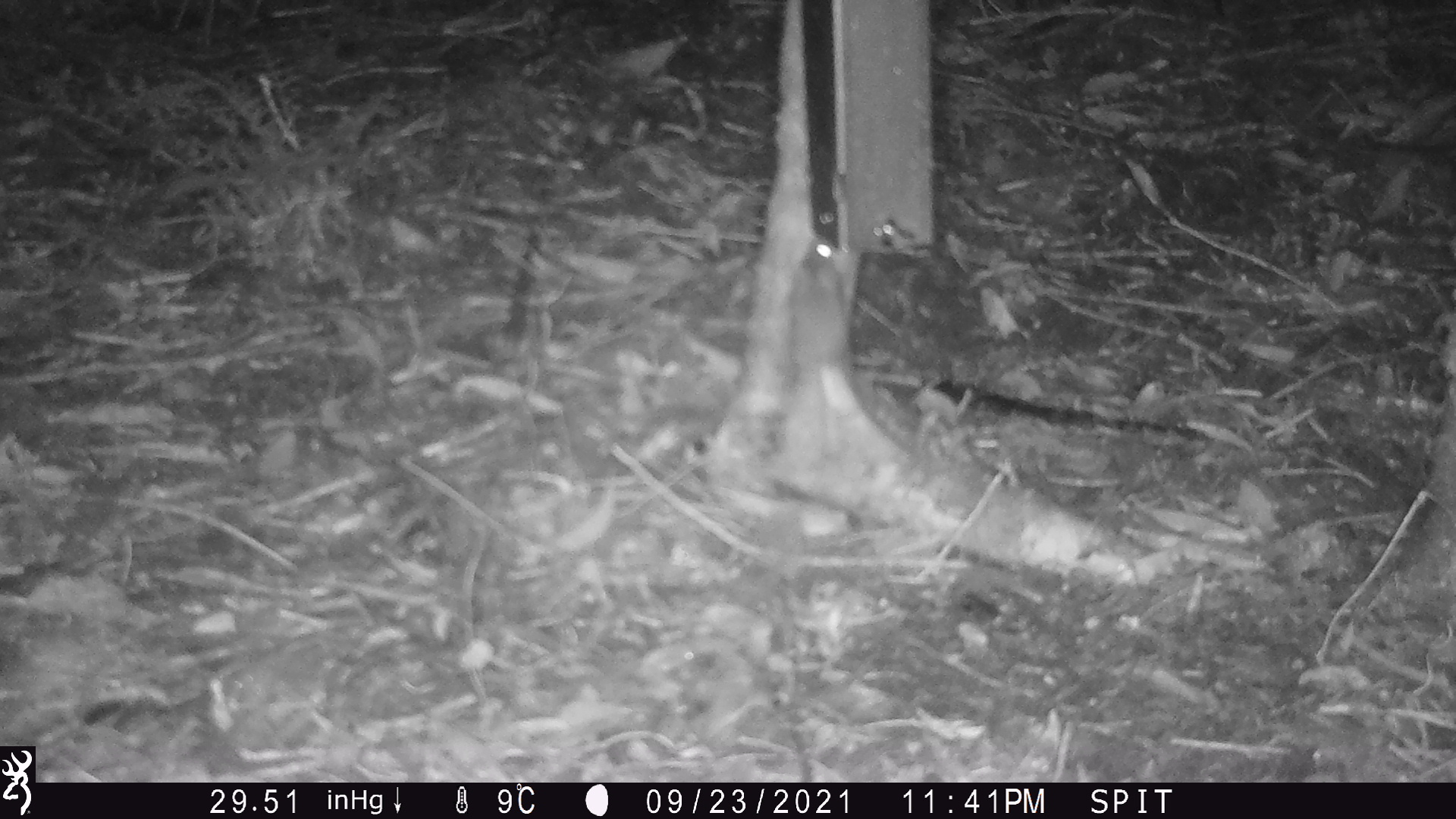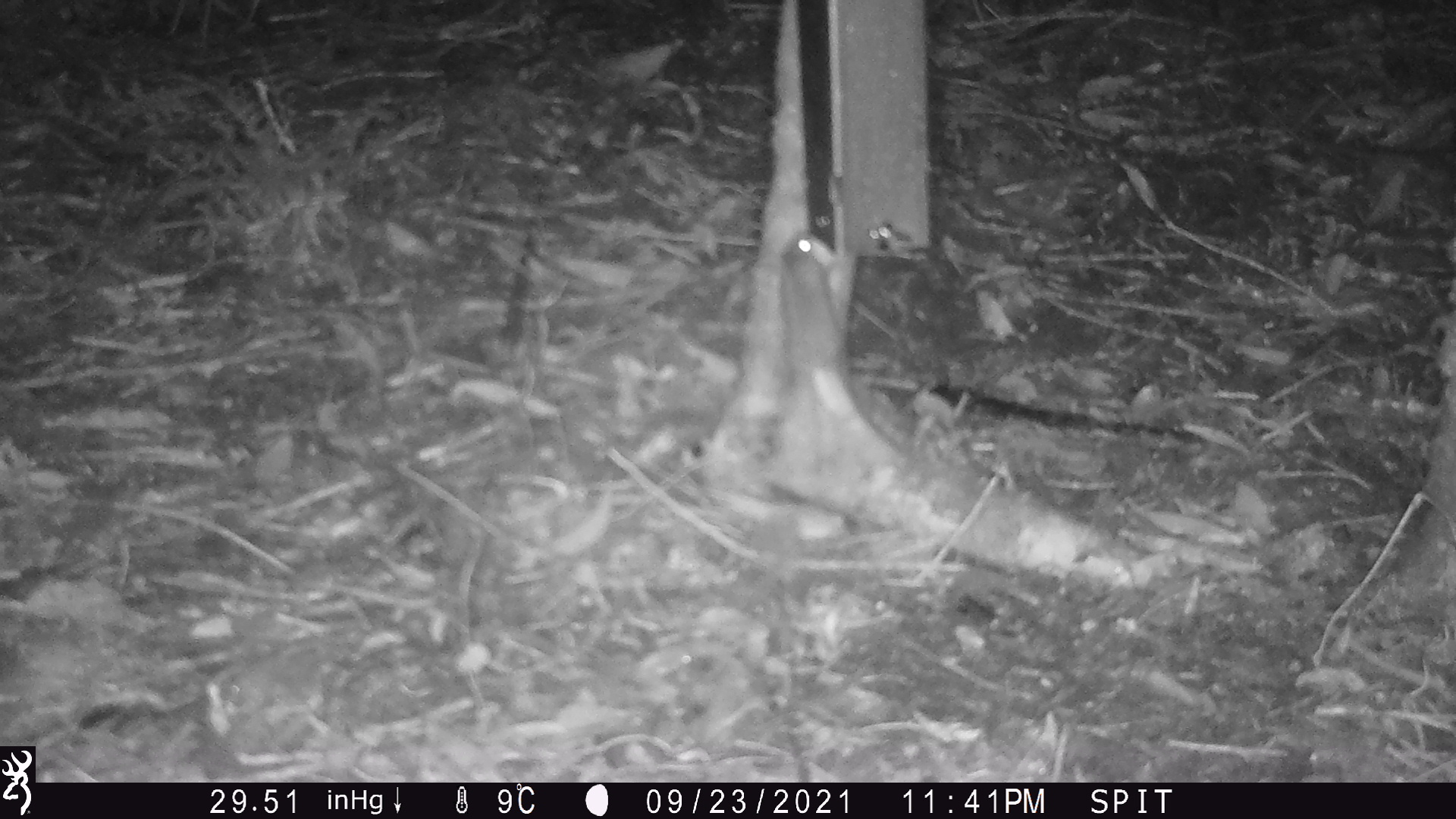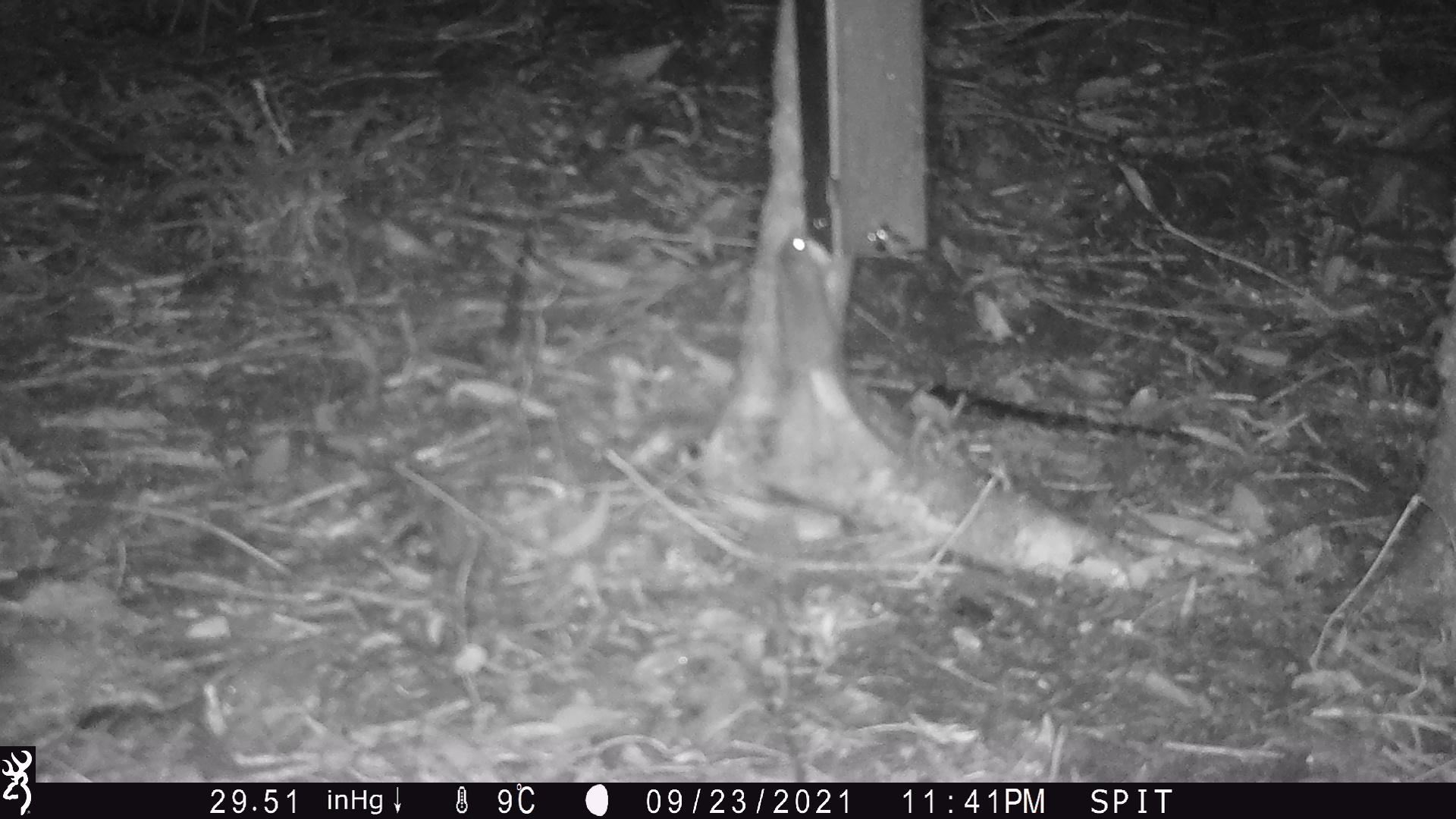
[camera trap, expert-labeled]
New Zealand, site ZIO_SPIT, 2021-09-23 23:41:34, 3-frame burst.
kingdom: Animalia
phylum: Chordata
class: Mammalia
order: Rodentia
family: Muridae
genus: Mus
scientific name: Mus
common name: mouse